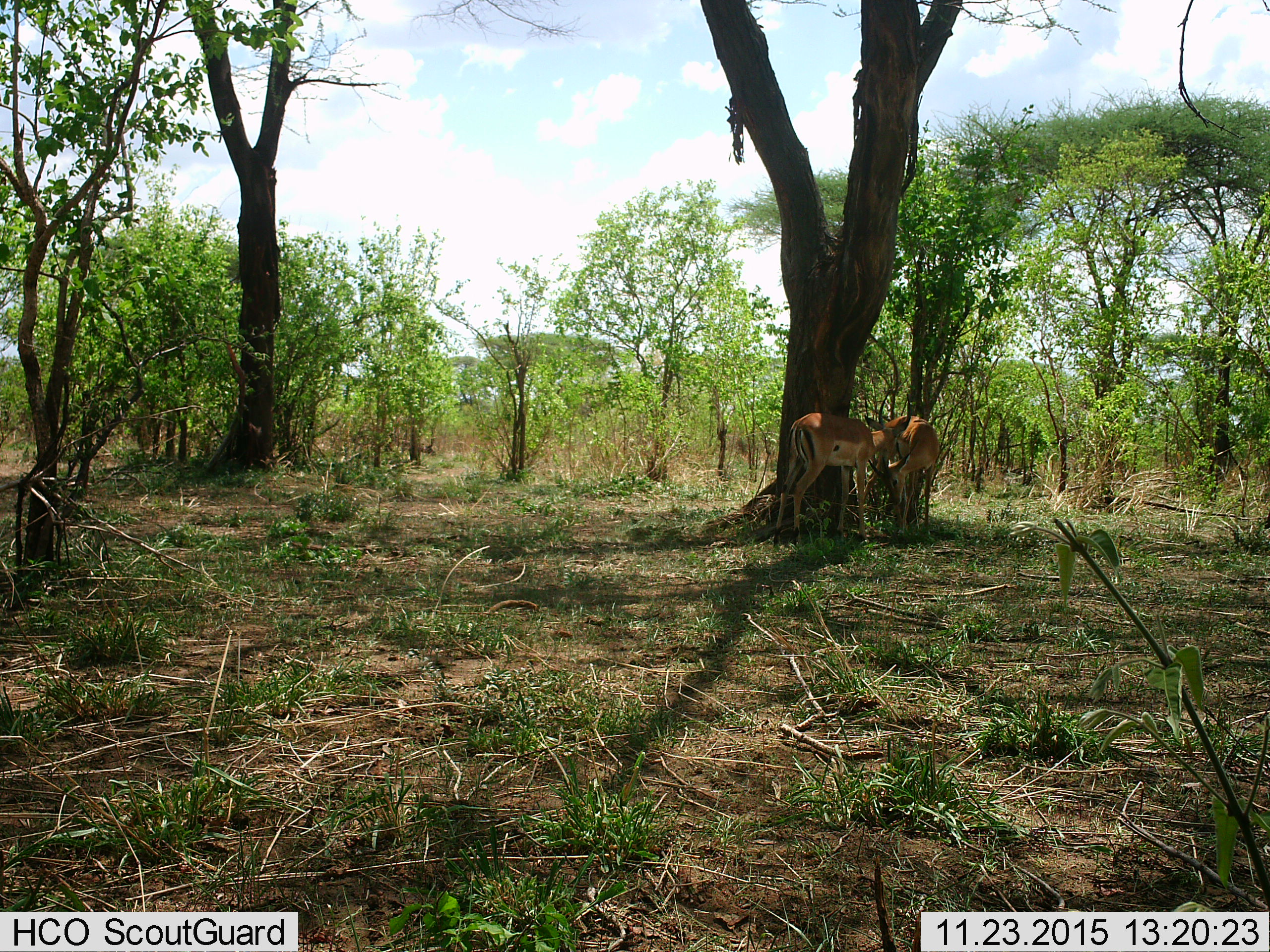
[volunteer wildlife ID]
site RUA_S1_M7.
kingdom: Animalia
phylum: Chordata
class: Mammalia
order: Artiodactyla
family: Bovidae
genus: Aepyceros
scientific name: Aepyceros melampus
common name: impala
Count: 2.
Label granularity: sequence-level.